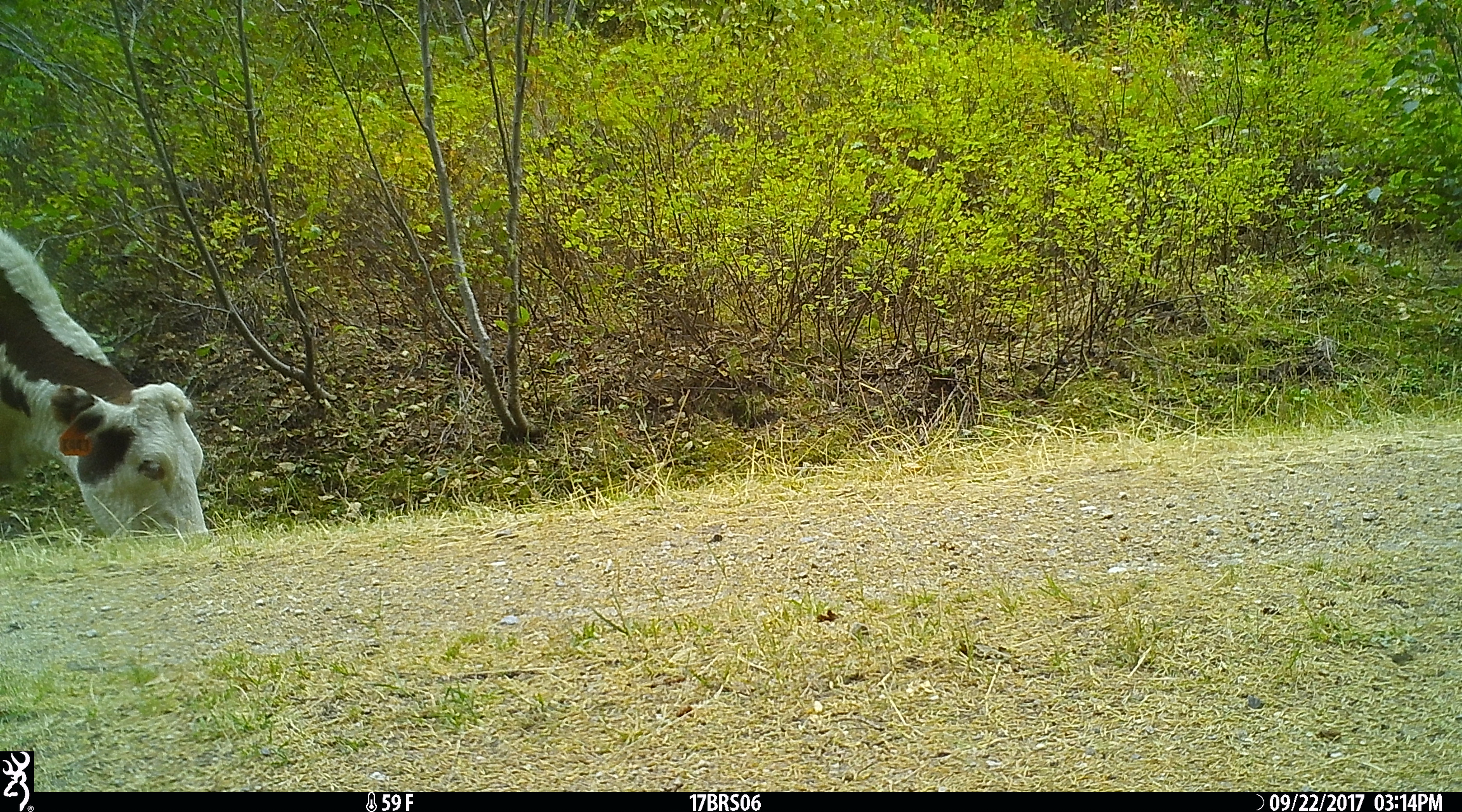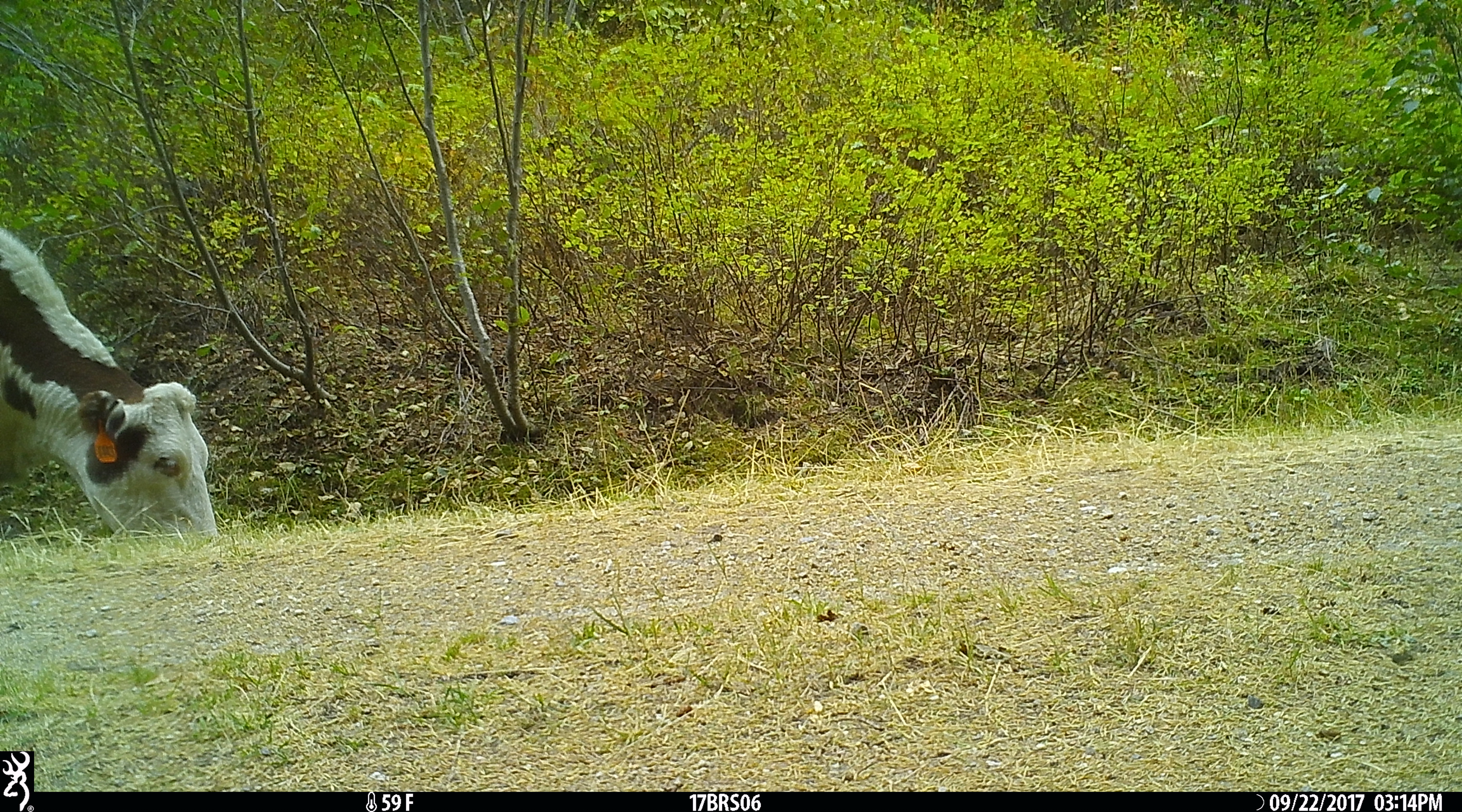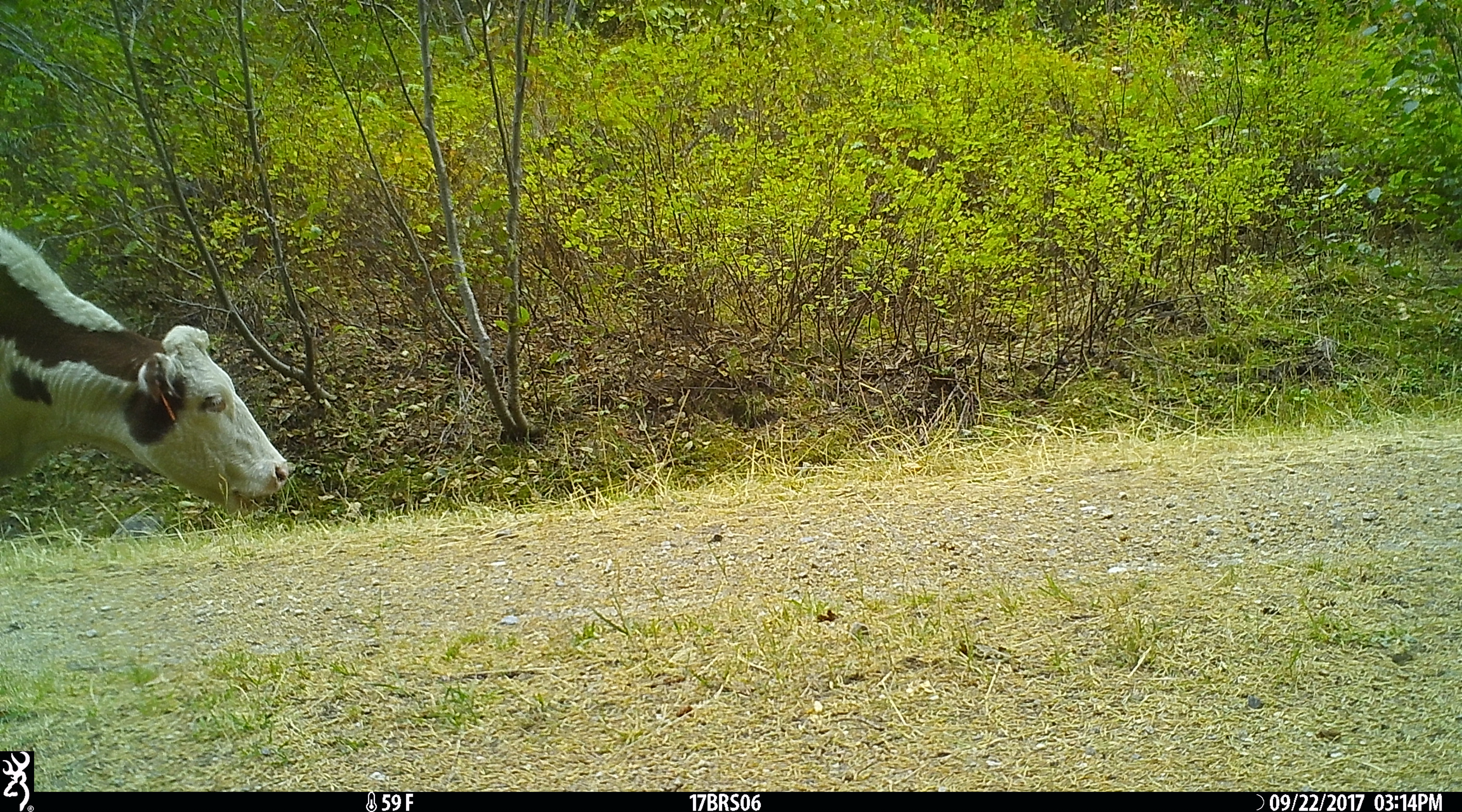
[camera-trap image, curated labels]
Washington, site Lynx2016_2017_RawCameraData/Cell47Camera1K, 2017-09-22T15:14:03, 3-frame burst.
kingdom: Animalia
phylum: Chordata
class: Mammalia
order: Artiodactyla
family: Bovidae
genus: Bos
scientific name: Bos taurus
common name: domestic cattle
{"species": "domestic cattle (Bos taurus)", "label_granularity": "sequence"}